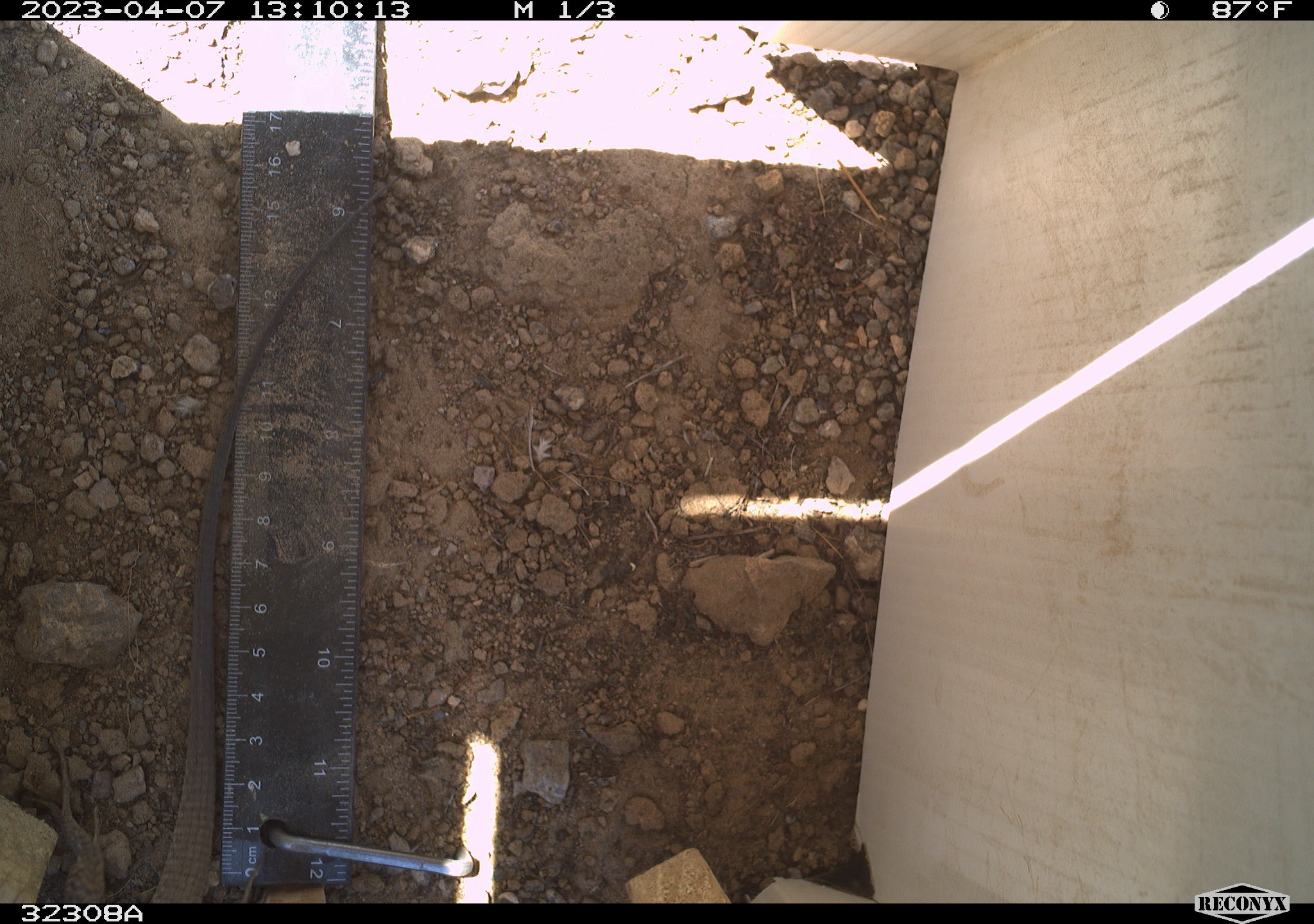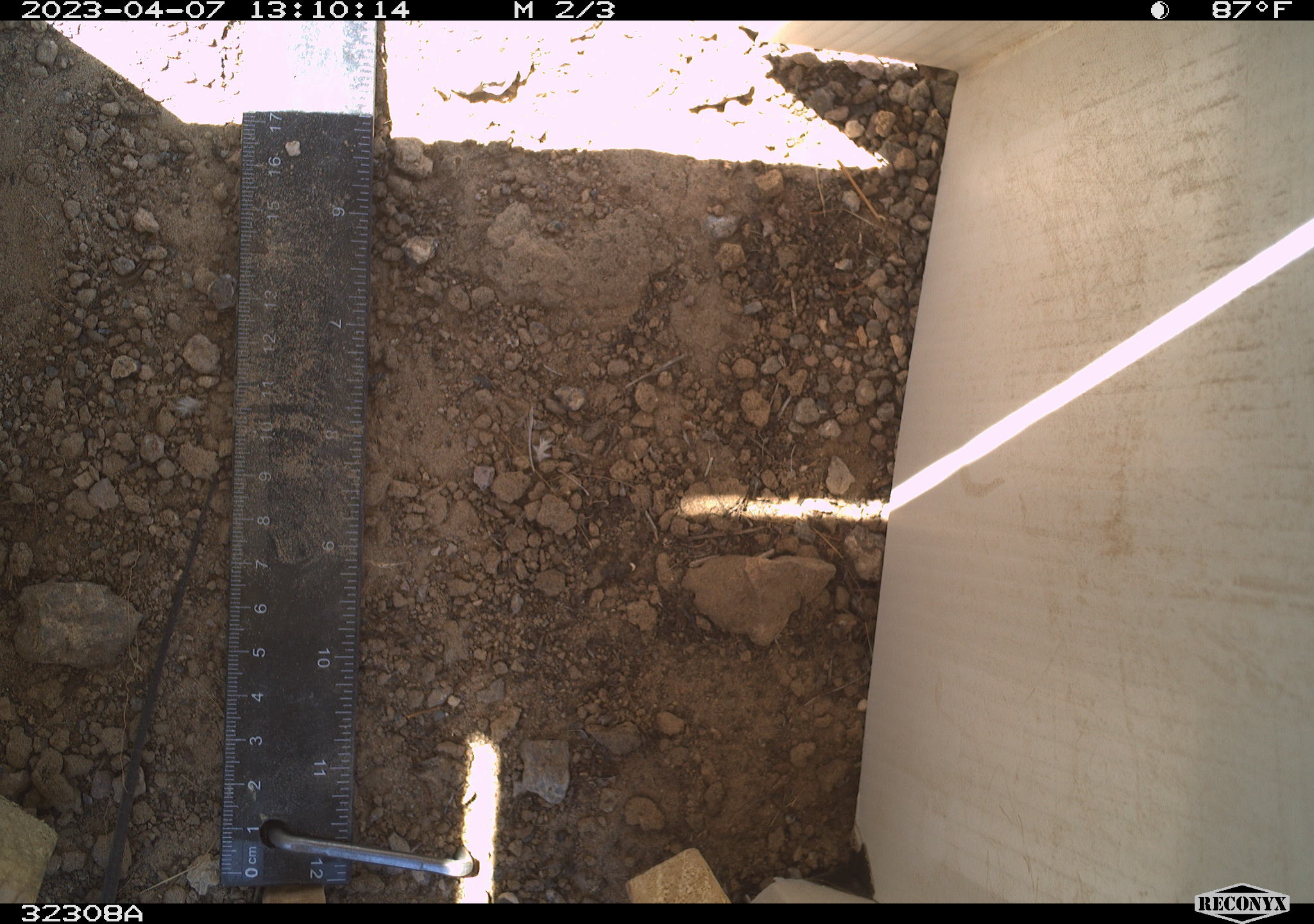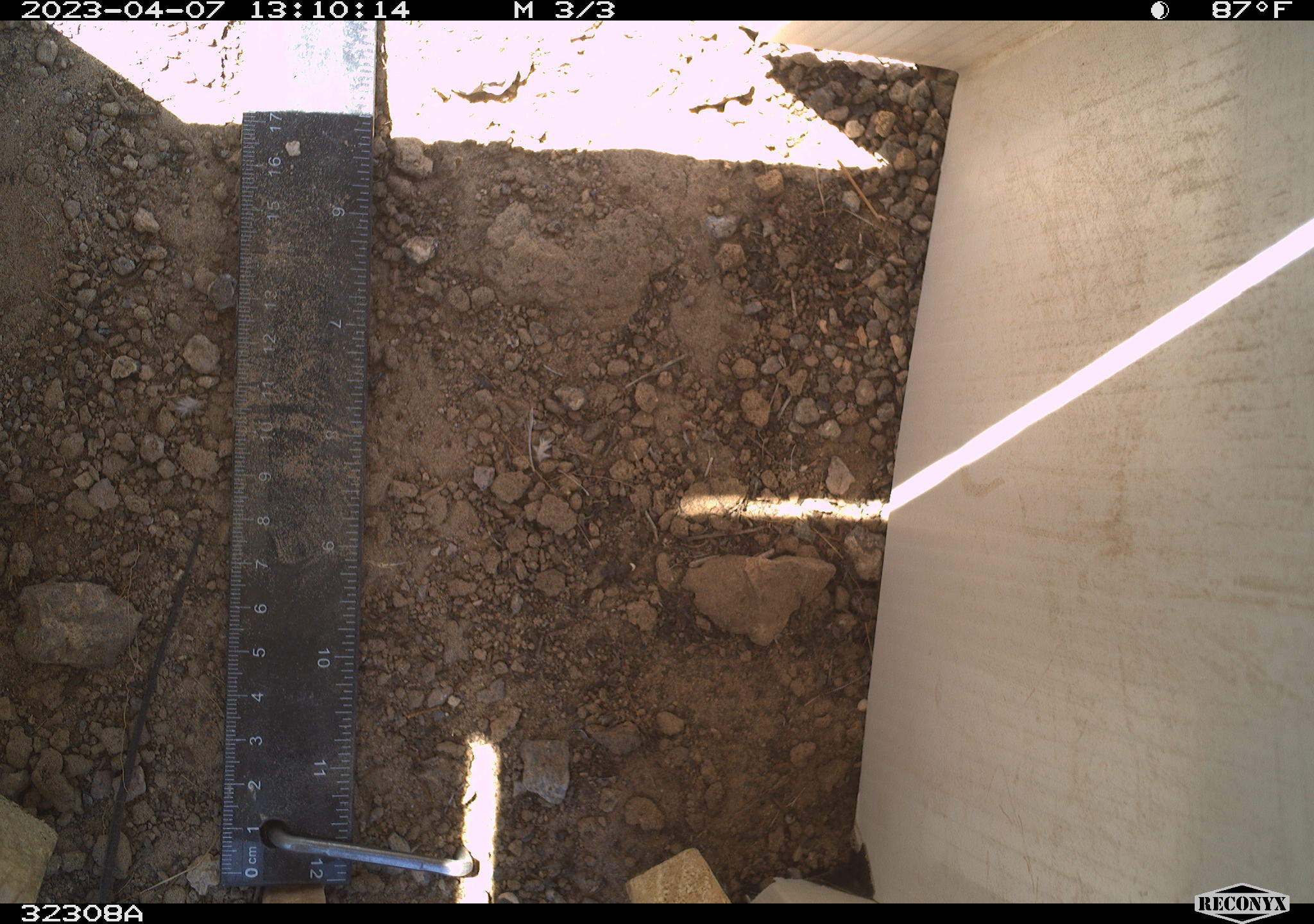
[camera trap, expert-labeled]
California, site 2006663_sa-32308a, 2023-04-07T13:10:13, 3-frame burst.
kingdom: Animalia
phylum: Chordata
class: Reptilia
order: Squamata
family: Teiidae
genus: Aspidoscelis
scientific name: Aspidoscelis tigris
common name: western whiptail